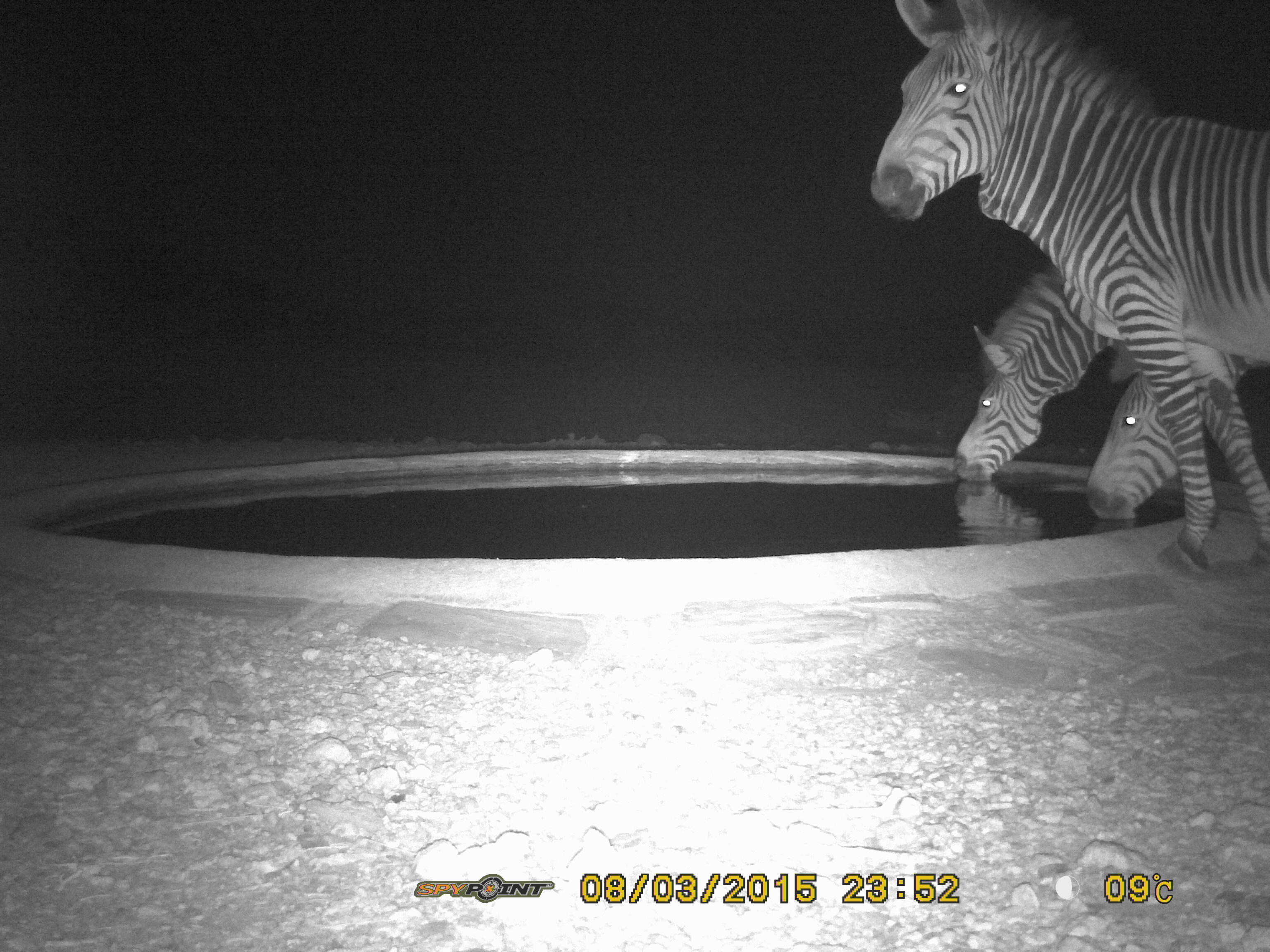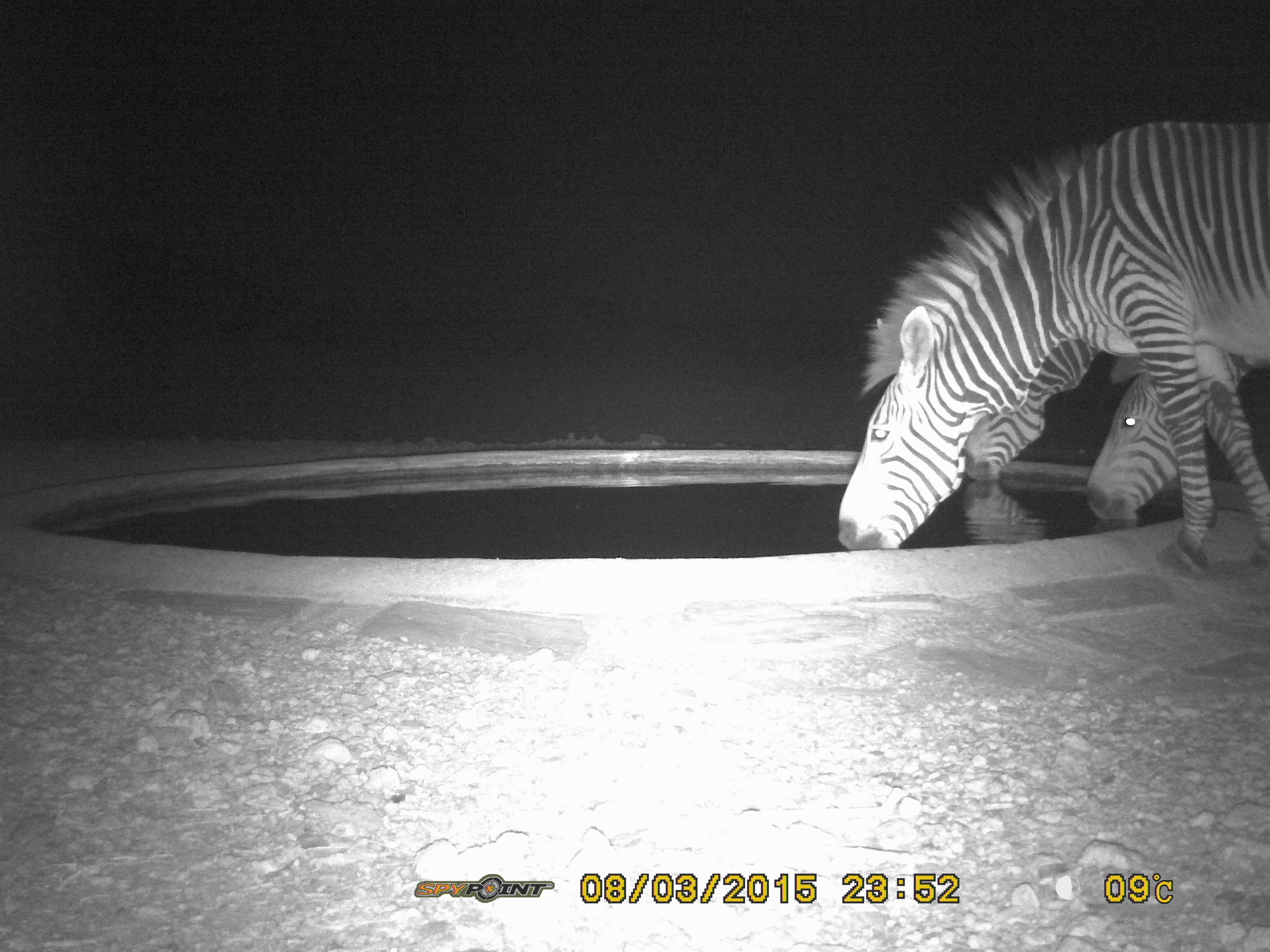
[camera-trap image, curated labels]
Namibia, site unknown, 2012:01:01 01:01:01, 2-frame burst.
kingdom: Animalia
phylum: Chordata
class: Mammalia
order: Perissodactyla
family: Equidae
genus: Equus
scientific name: Equus zebra hartmannae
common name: hartmann's mountain zebra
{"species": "Equus zebra hartmannae (hartmann's mountain zebra)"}